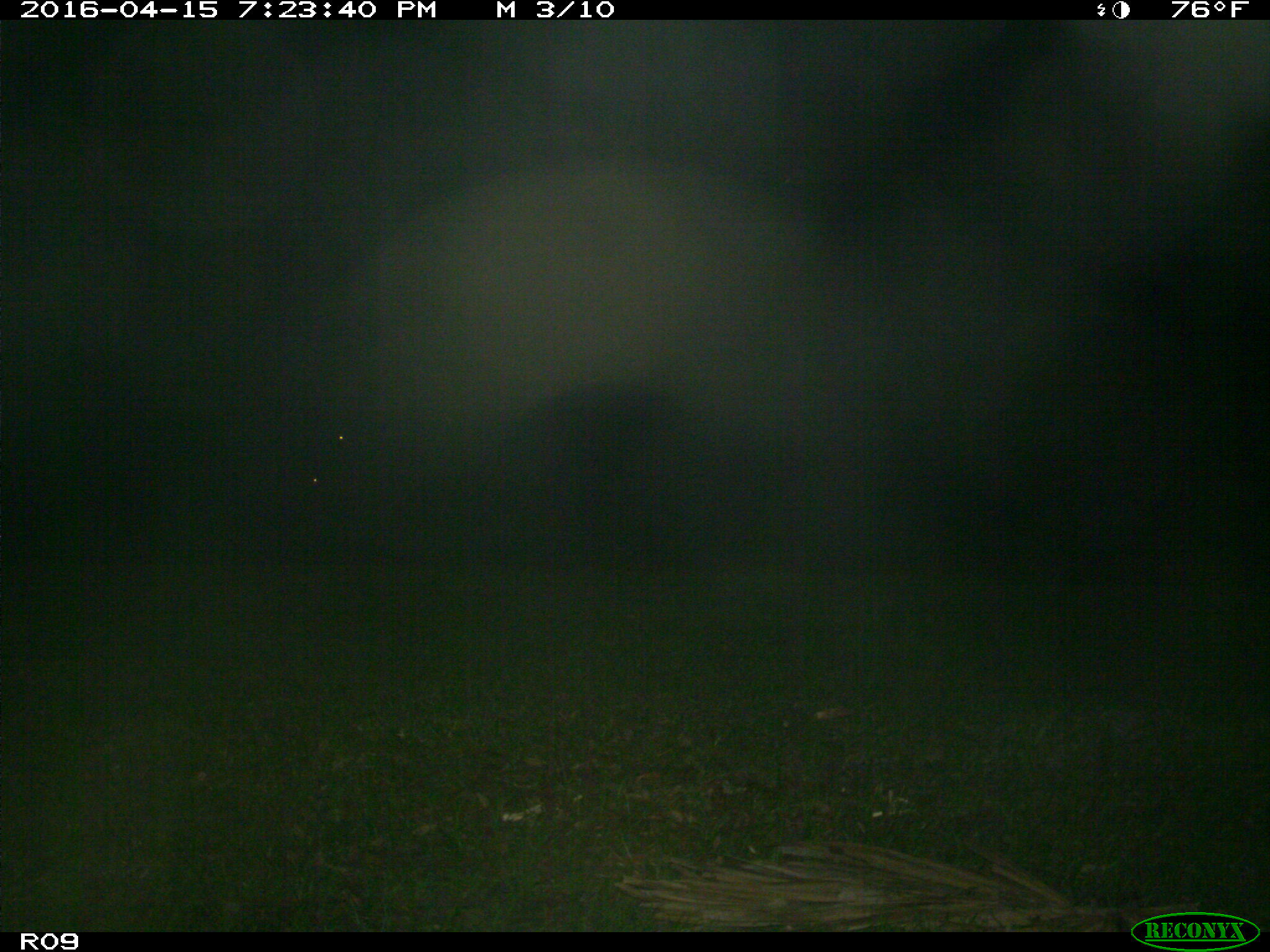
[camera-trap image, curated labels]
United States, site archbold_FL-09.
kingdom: Animalia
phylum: Chordata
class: Mammalia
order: Artiodactyla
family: Bovidae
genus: Bos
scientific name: Bos taurus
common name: domestic cow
Bos taurus (domestic cow).